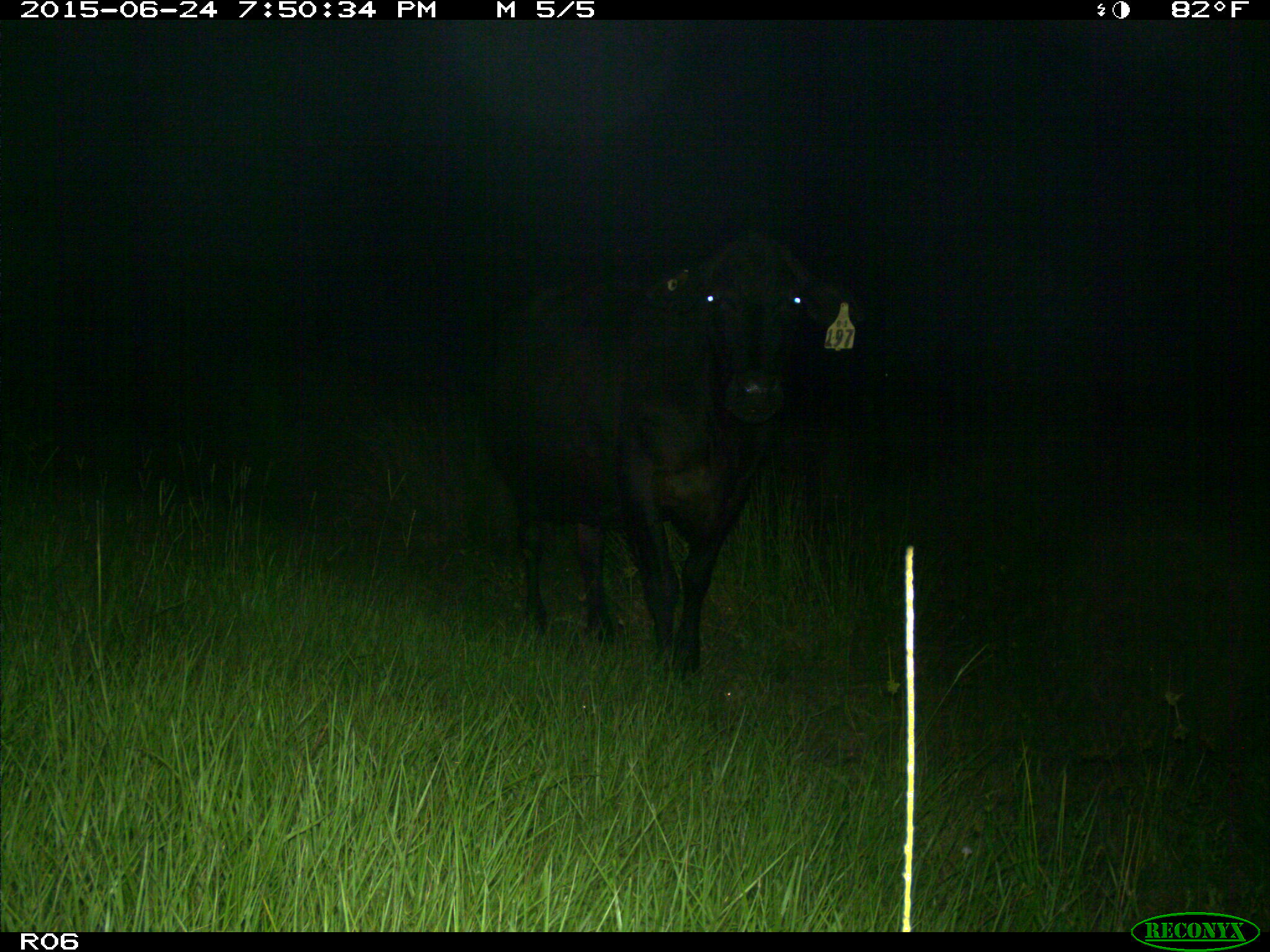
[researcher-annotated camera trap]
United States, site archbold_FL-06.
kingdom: Animalia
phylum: Chordata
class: Mammalia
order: Artiodactyla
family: Bovidae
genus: Bos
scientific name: Bos taurus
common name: domestic cow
Bos taurus (domestic cow).